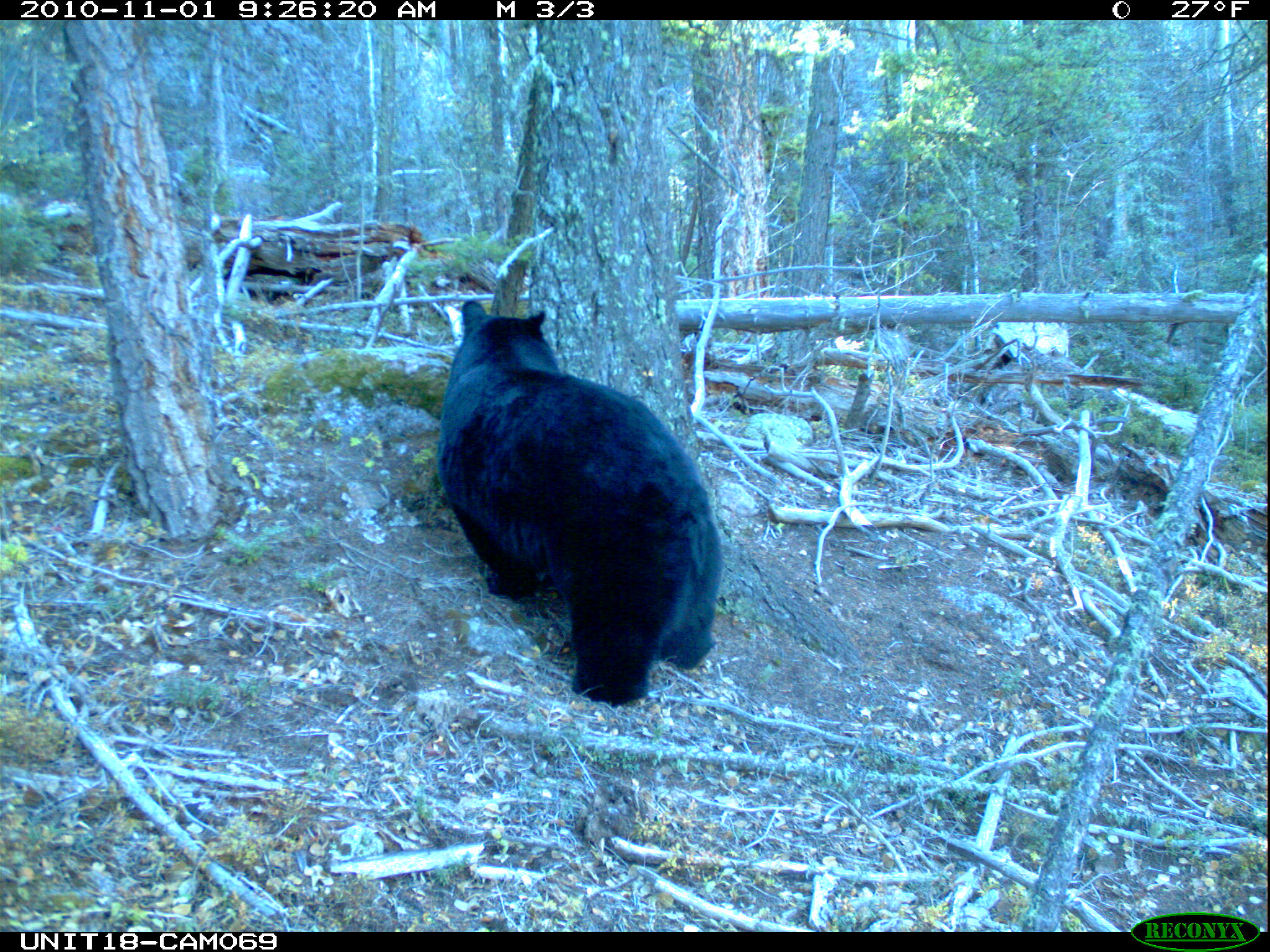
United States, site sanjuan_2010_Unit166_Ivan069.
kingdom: Animalia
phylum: Chordata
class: Mammalia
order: Carnivora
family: Ursidae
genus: Ursus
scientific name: Ursus americanus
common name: american black bear